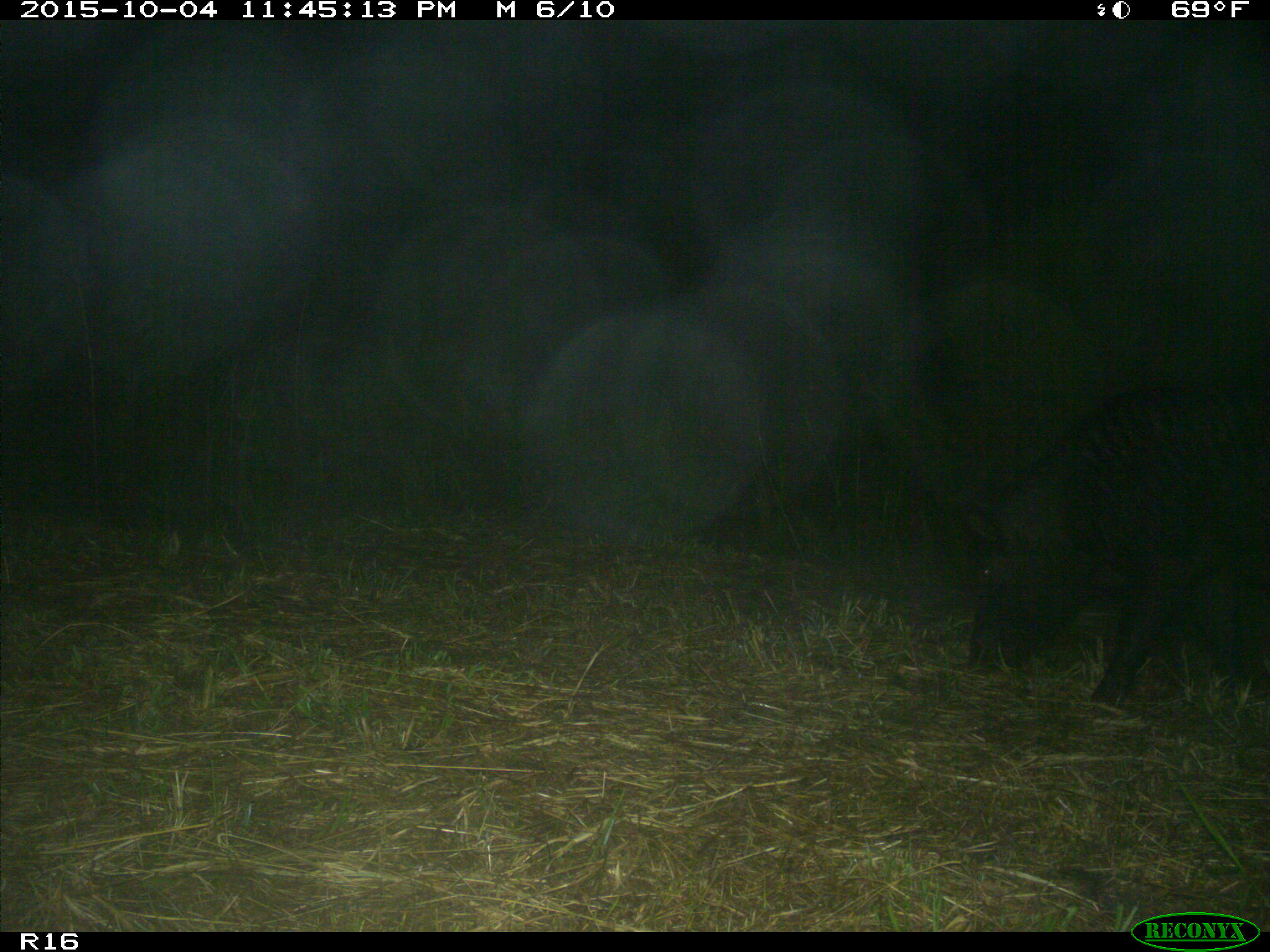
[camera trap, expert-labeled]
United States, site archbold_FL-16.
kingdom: Animalia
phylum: Chordata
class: Mammalia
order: Artiodactyla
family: Suidae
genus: Sus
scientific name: Sus scrofa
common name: wild boar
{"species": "Sus scrofa (wild boar)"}